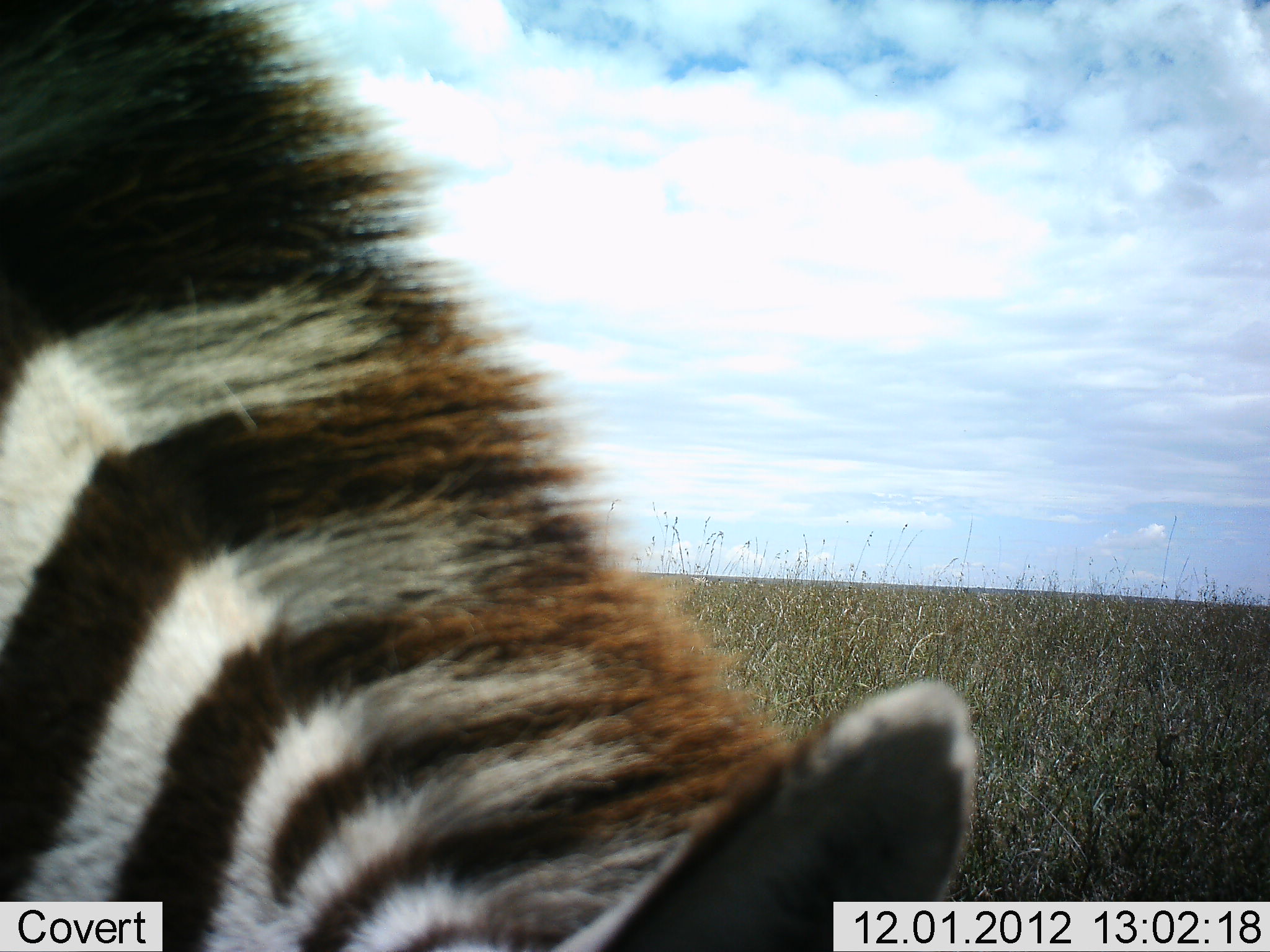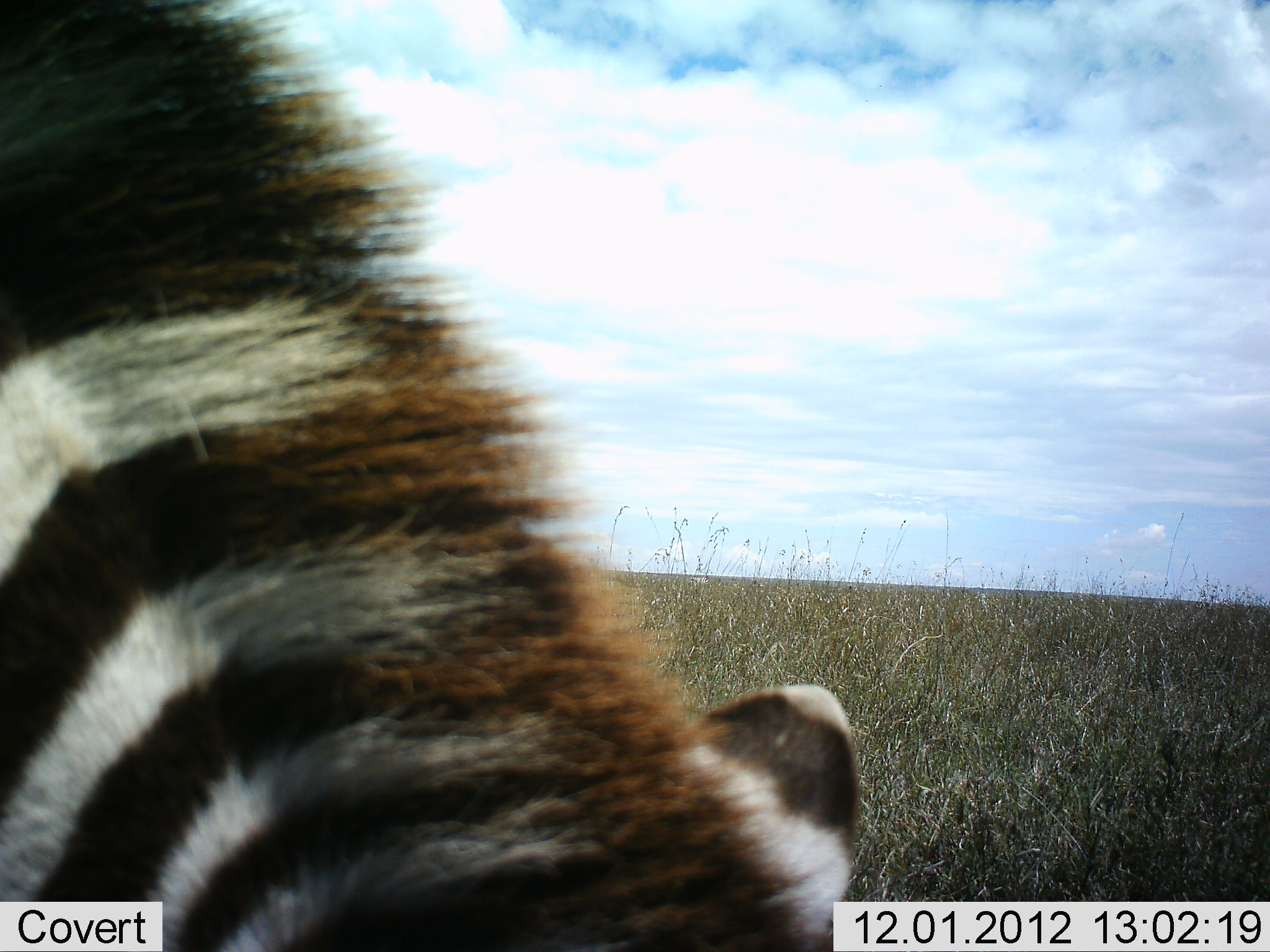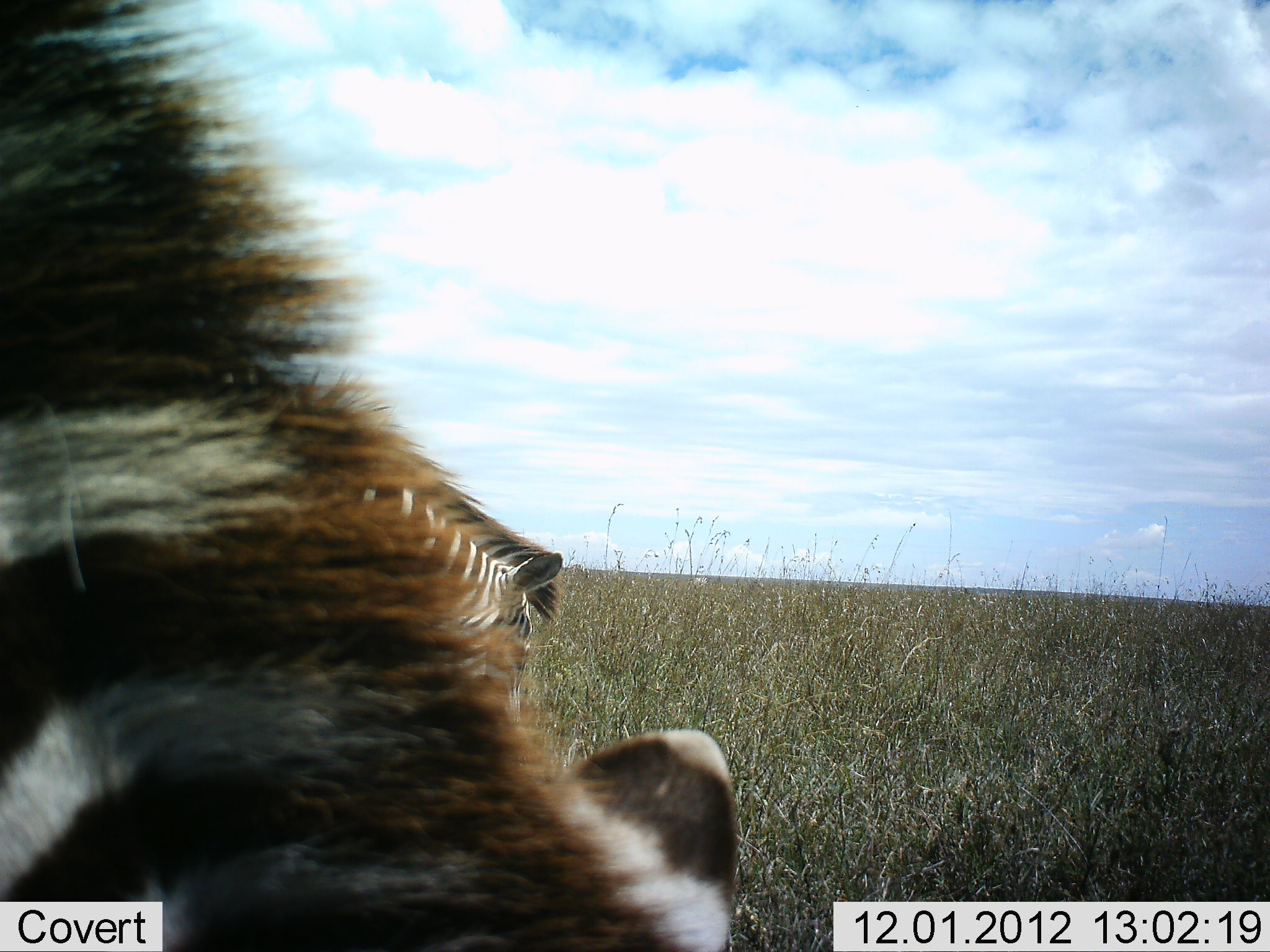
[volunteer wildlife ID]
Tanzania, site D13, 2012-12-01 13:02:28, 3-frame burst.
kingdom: Animalia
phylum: Chordata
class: Mammalia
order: Perissodactyla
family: Equidae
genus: Equus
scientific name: Equus quagga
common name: plains zebra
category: zebra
Zebra (plains zebra) (Equus quagga), count 2. Behavior (volunteer vote fractions): standing 20%, resting 0%, moving 10%, interacting 10%. Young present (vote fraction): 0%. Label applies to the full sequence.